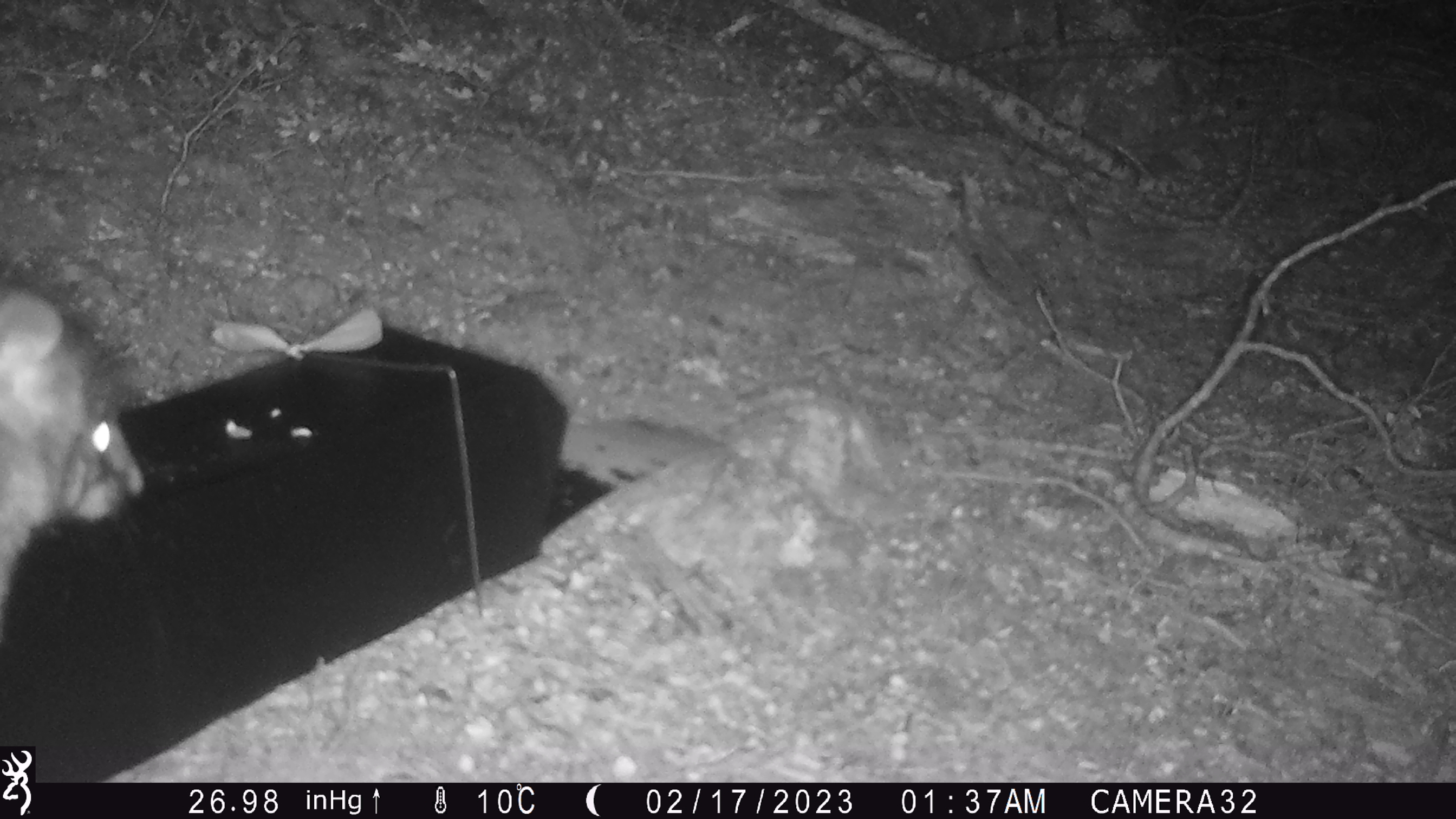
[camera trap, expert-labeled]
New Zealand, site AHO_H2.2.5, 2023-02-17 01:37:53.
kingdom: Animalia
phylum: Chordata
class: Mammalia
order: Carnivora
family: Mustelidae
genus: Mustela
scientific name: Mustela erminea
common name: stoat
Stoat (Mustela erminea).